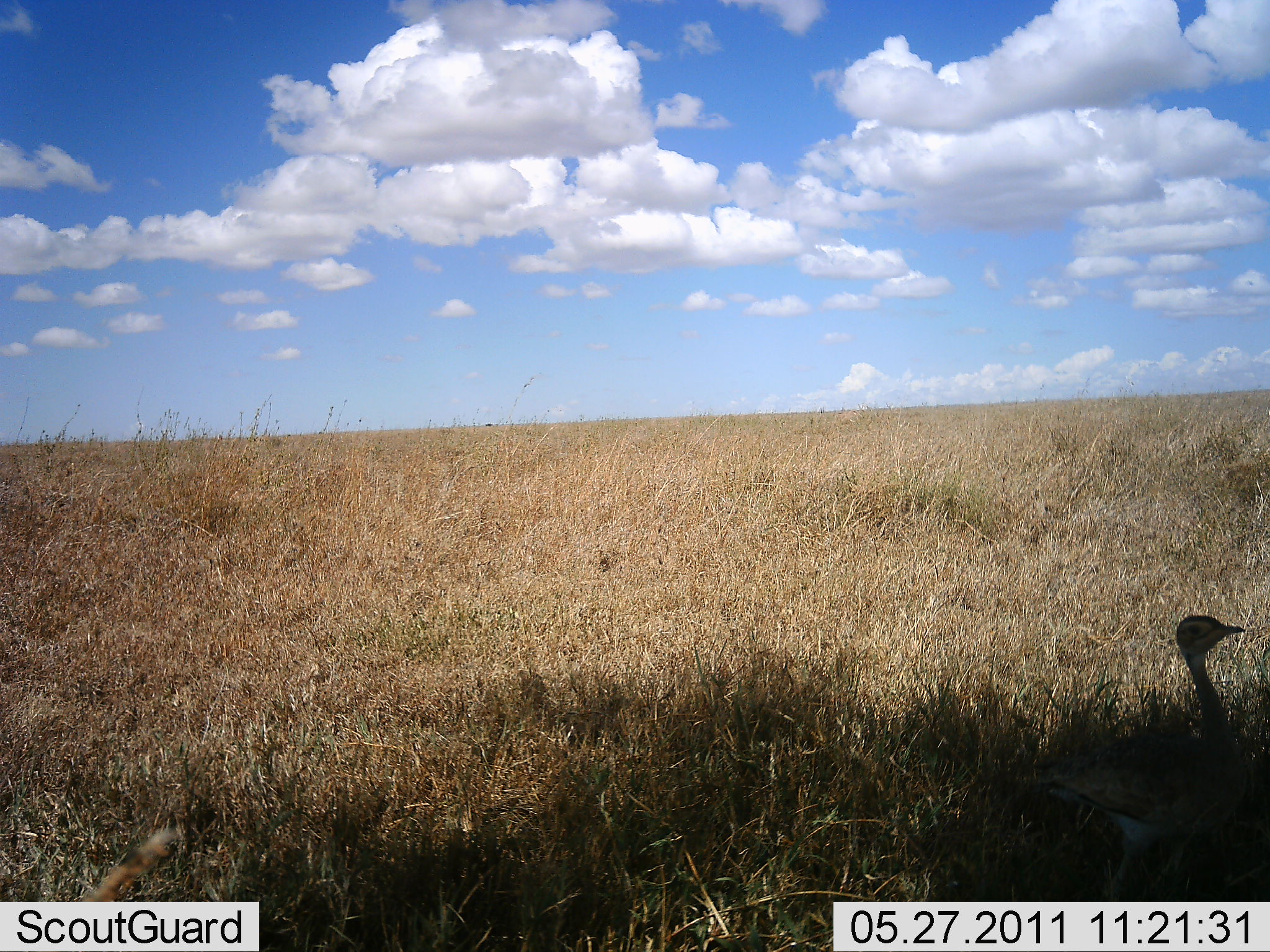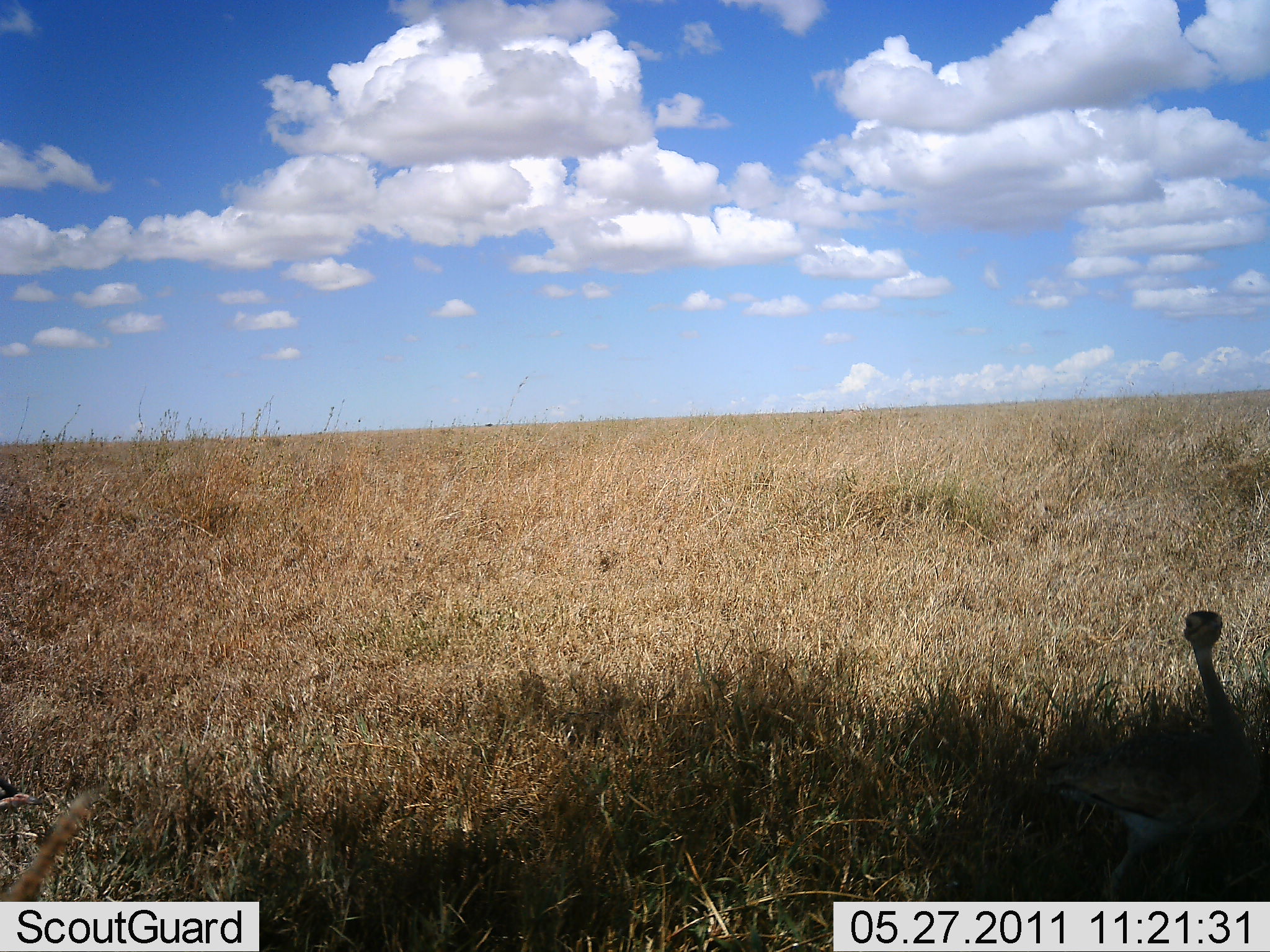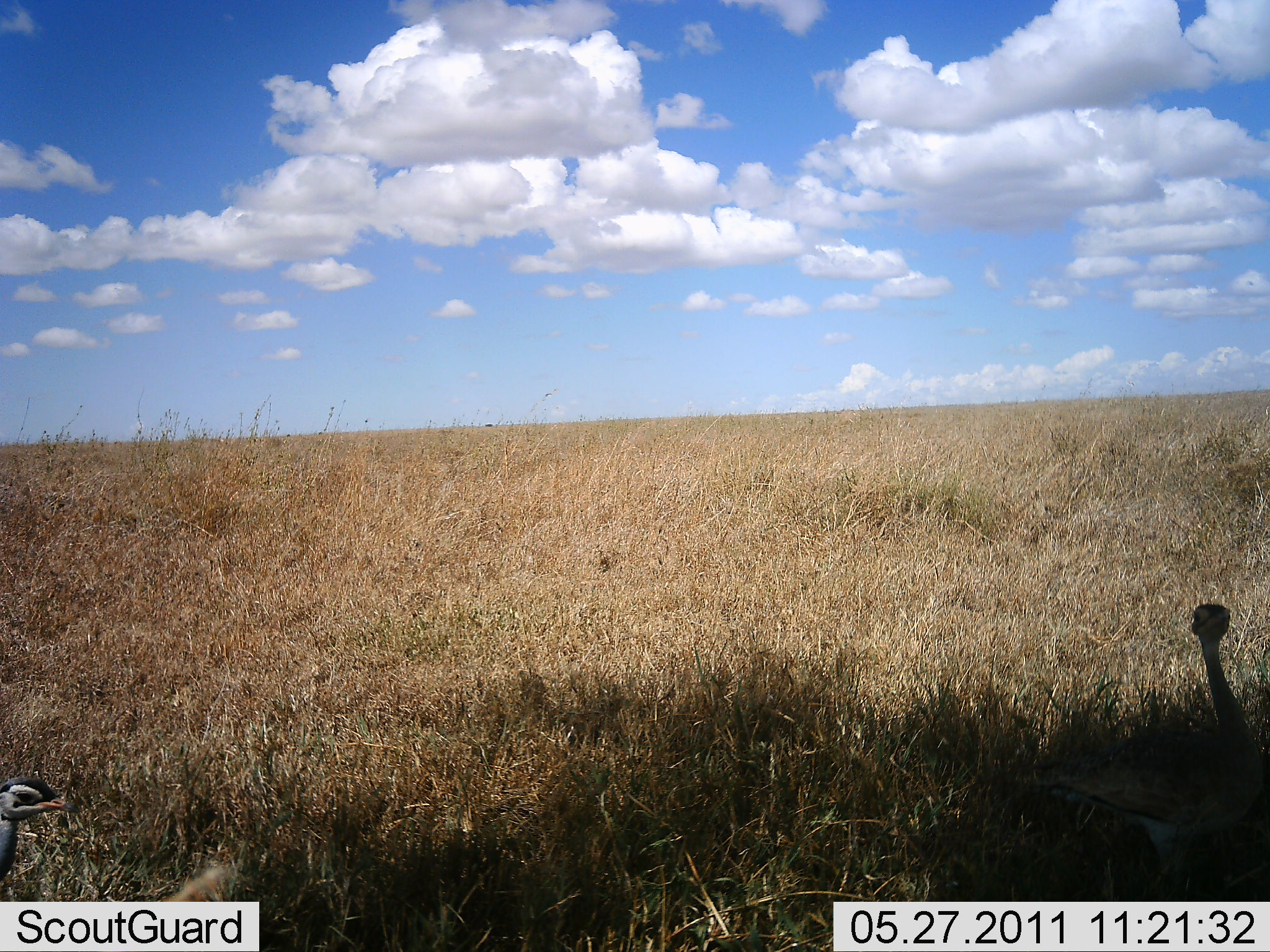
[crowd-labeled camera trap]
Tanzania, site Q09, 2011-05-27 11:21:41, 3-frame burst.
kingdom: Animalia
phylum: Chordata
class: Aves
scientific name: Aves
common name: bird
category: otherbird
Otherbird (bird) (Aves), count 2. Behavior (volunteer vote fractions): standing 75%, resting 0%, moving 25%, interacting 8%. Young present (vote fraction): 0%. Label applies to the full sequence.